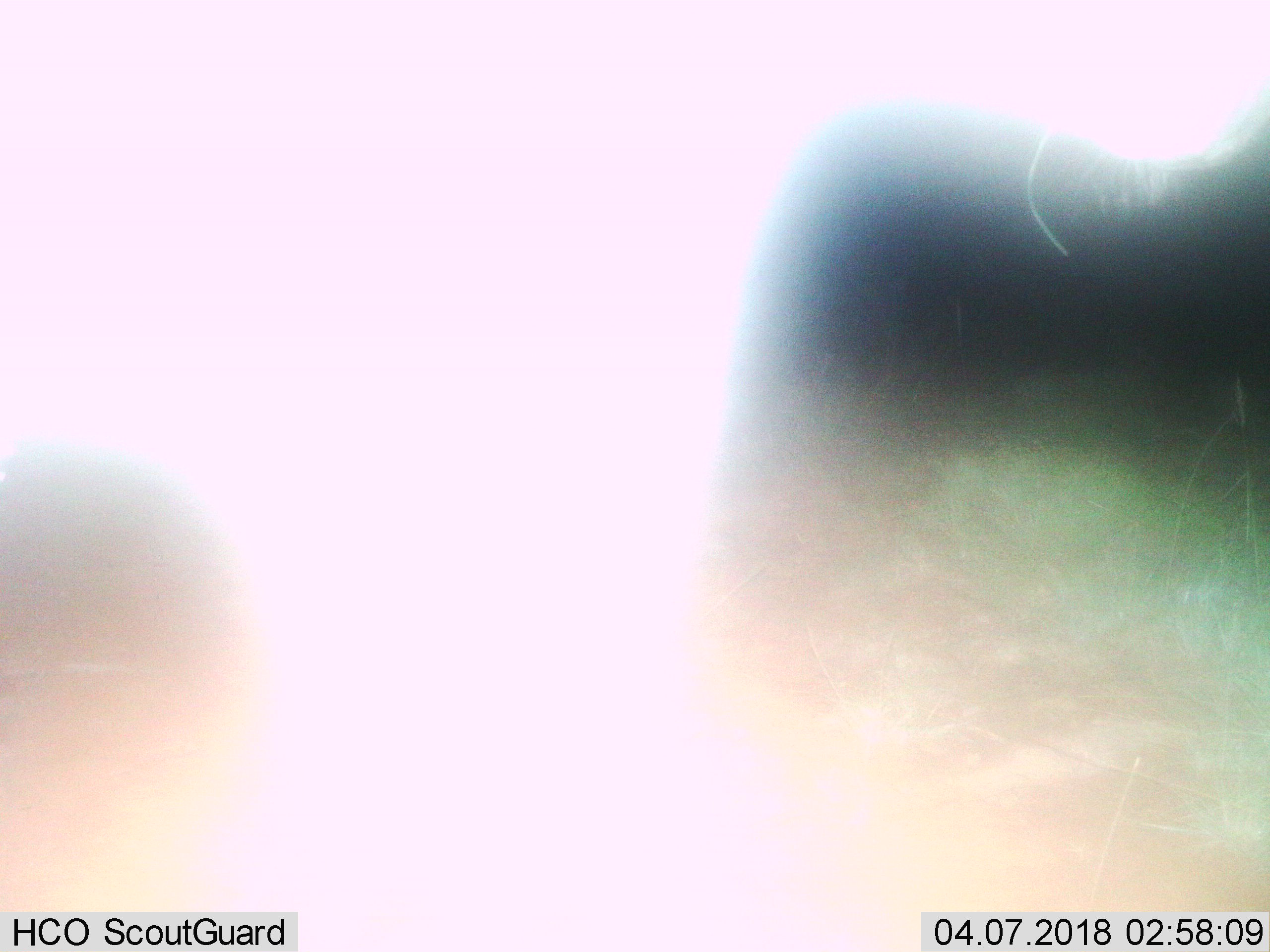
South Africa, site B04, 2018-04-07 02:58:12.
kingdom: Animalia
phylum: Chordata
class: Mammalia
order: Perissodactyla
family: Equidae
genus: Equus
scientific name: Equus zebra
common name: mountain zebra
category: zebramountain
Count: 1.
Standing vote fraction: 100%.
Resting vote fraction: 0%.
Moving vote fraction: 0%.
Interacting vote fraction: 0%.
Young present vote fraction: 0%.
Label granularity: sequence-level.